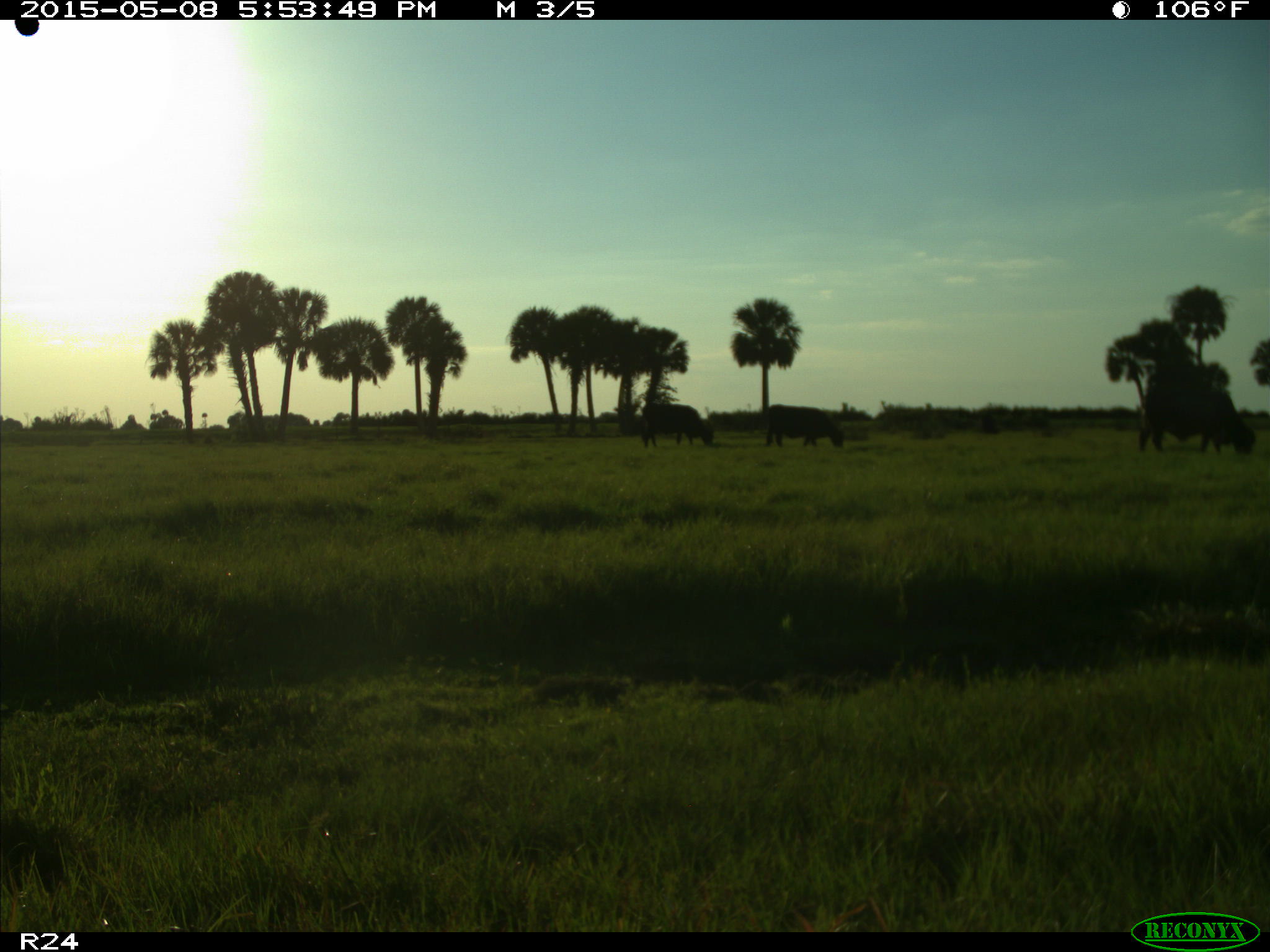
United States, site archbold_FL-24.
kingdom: Animalia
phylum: Chordata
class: Mammalia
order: Artiodactyla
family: Bovidae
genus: Bos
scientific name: Bos taurus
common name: domestic cow